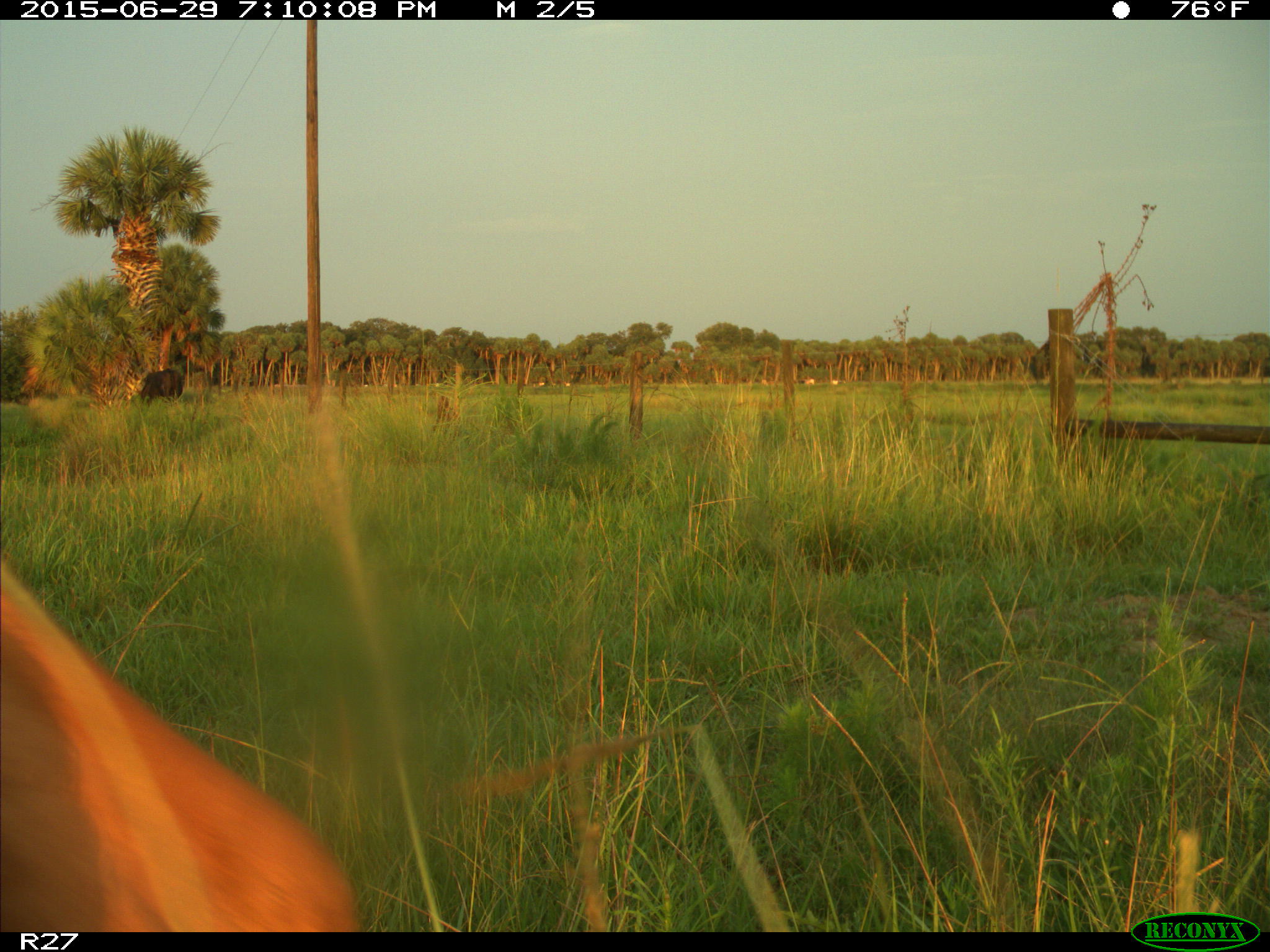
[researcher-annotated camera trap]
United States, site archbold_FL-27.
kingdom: Animalia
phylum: Chordata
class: Mammalia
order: Artiodactyla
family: Bovidae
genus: Bos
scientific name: Bos taurus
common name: domestic cow